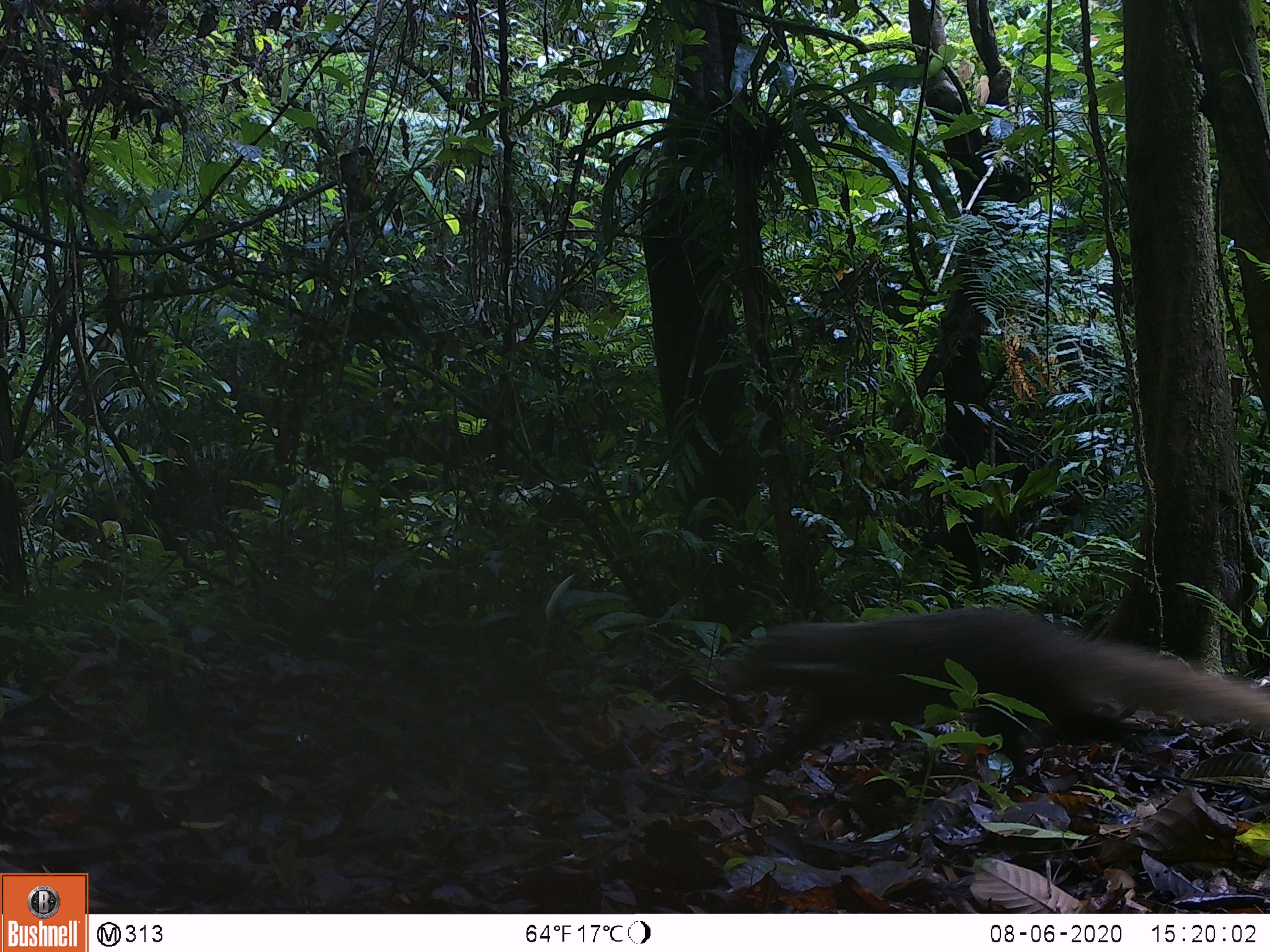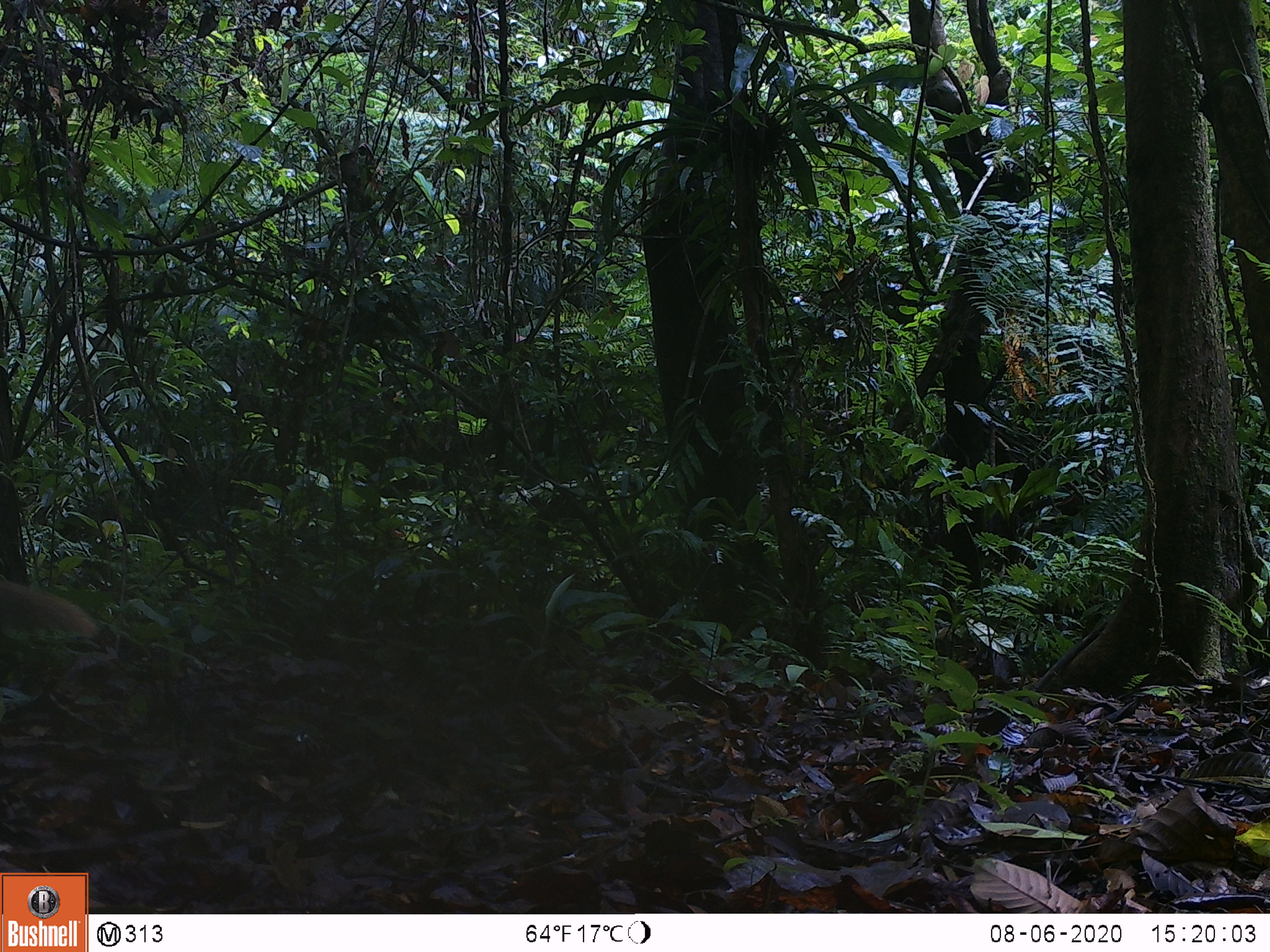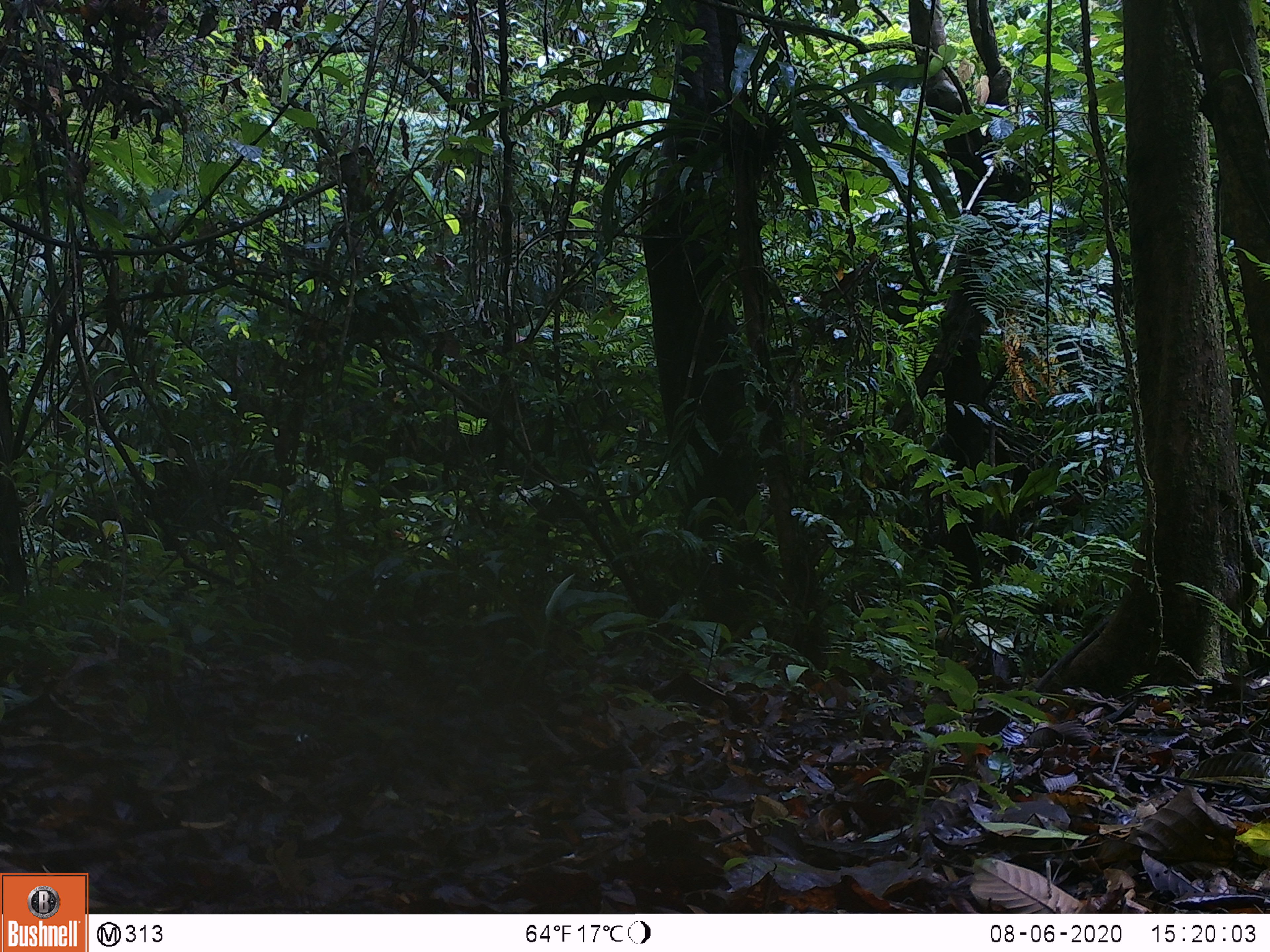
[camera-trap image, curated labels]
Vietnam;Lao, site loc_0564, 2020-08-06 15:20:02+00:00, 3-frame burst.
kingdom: Animalia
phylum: Chordata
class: Mammalia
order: Carnivora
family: Herpestidae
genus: Urva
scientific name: Urva urva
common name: crab-eating mongoose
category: crab eating mongoose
Crab eating mongoose (crab-eating mongoose) (Urva urva). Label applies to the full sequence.